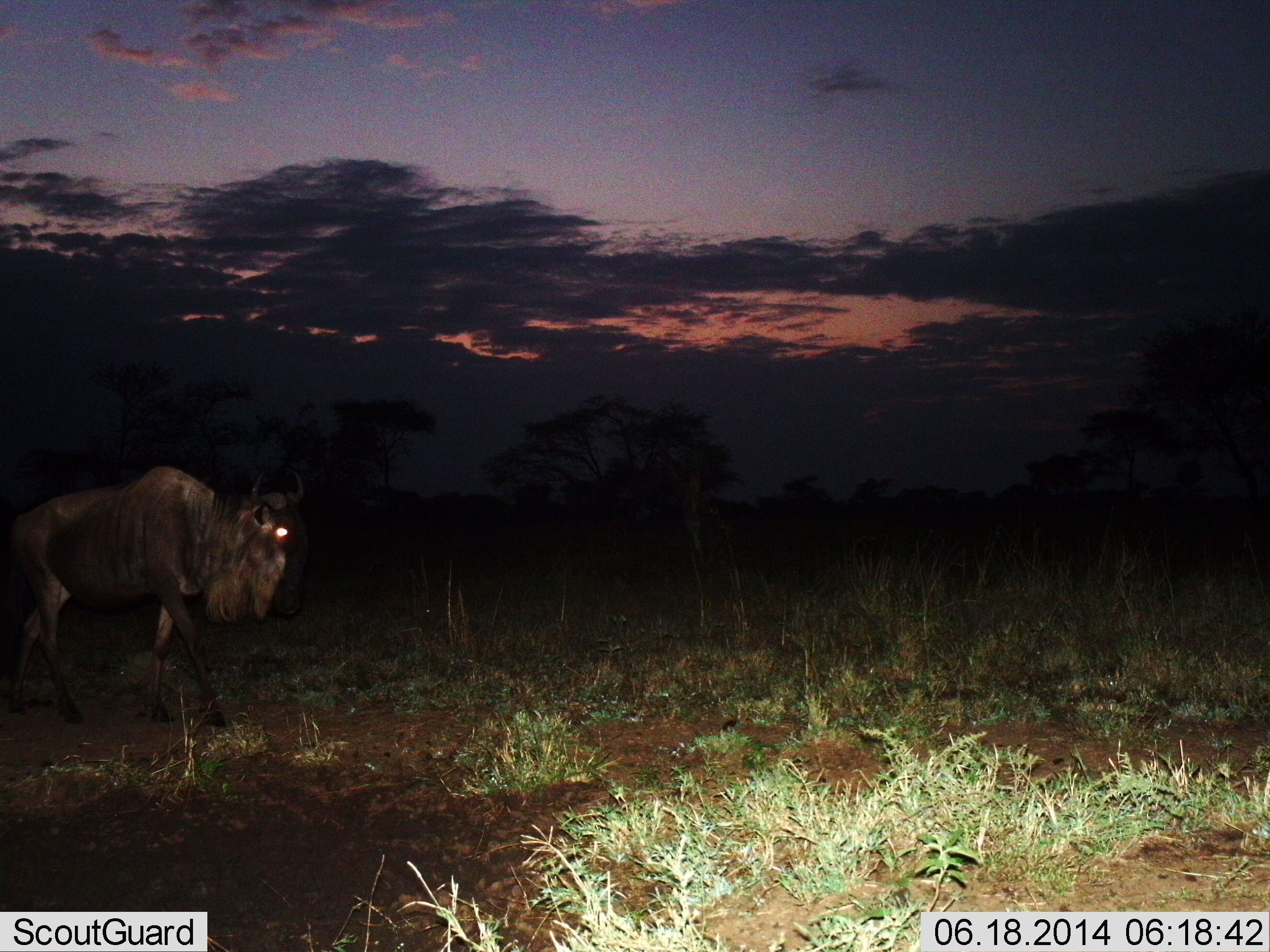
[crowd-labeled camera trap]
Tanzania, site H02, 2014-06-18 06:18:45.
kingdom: Animalia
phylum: Chordata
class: Mammalia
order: Artiodactyla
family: Bovidae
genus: Connochaetes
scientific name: Connochaetes taurinus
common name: blue wildebeest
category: wildebeest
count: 1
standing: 30%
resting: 0%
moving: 70%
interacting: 0%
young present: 0%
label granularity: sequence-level